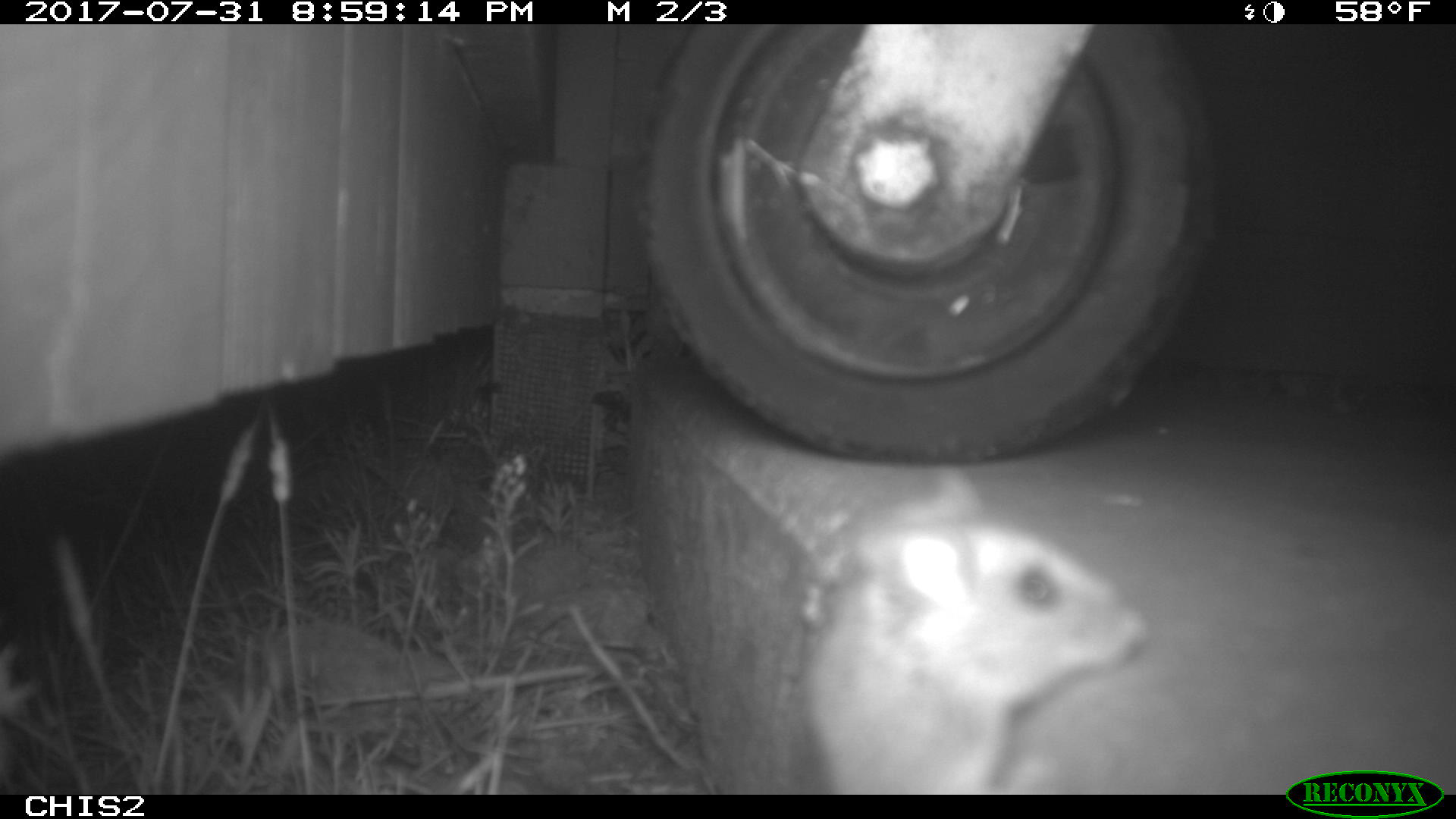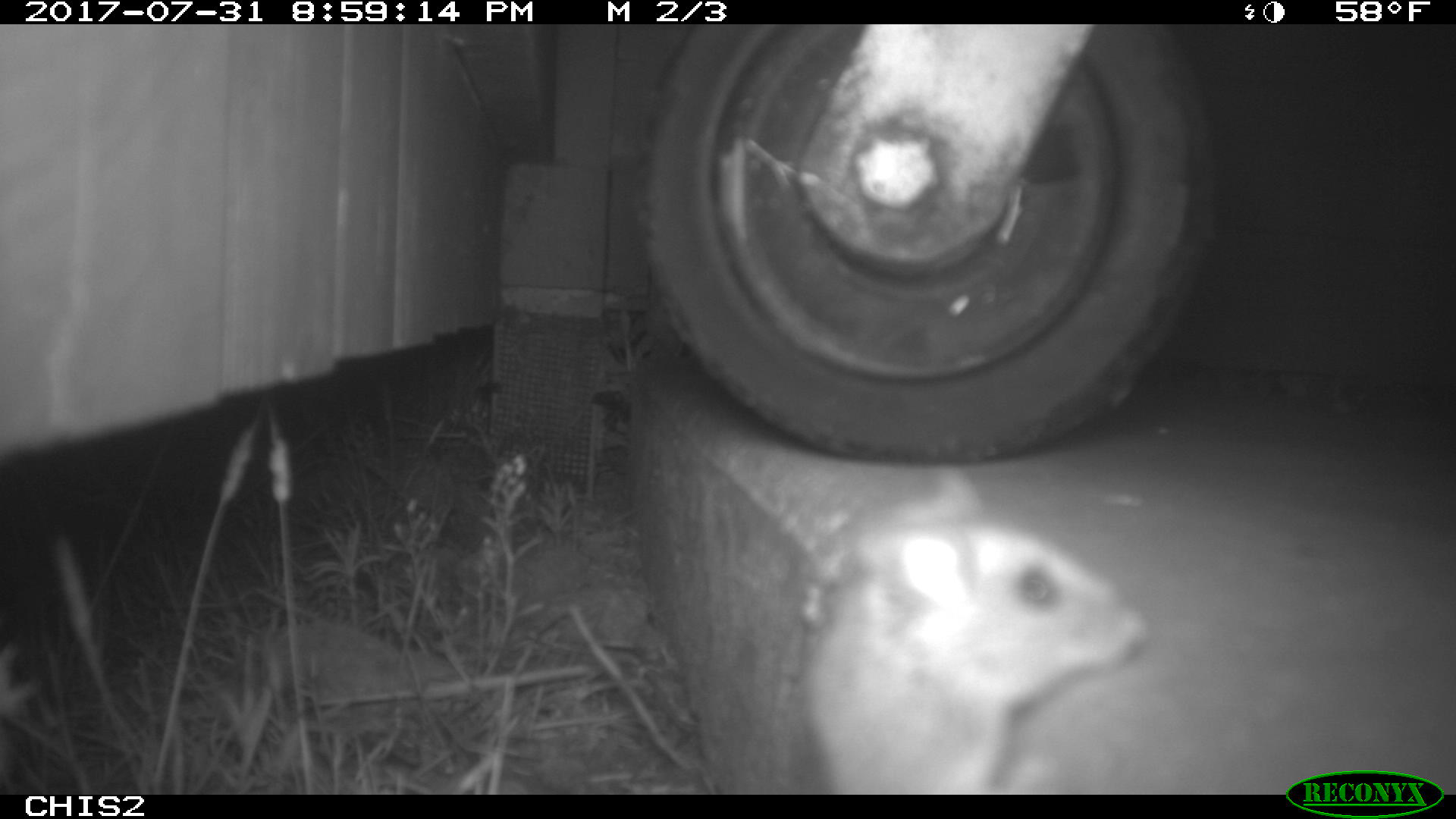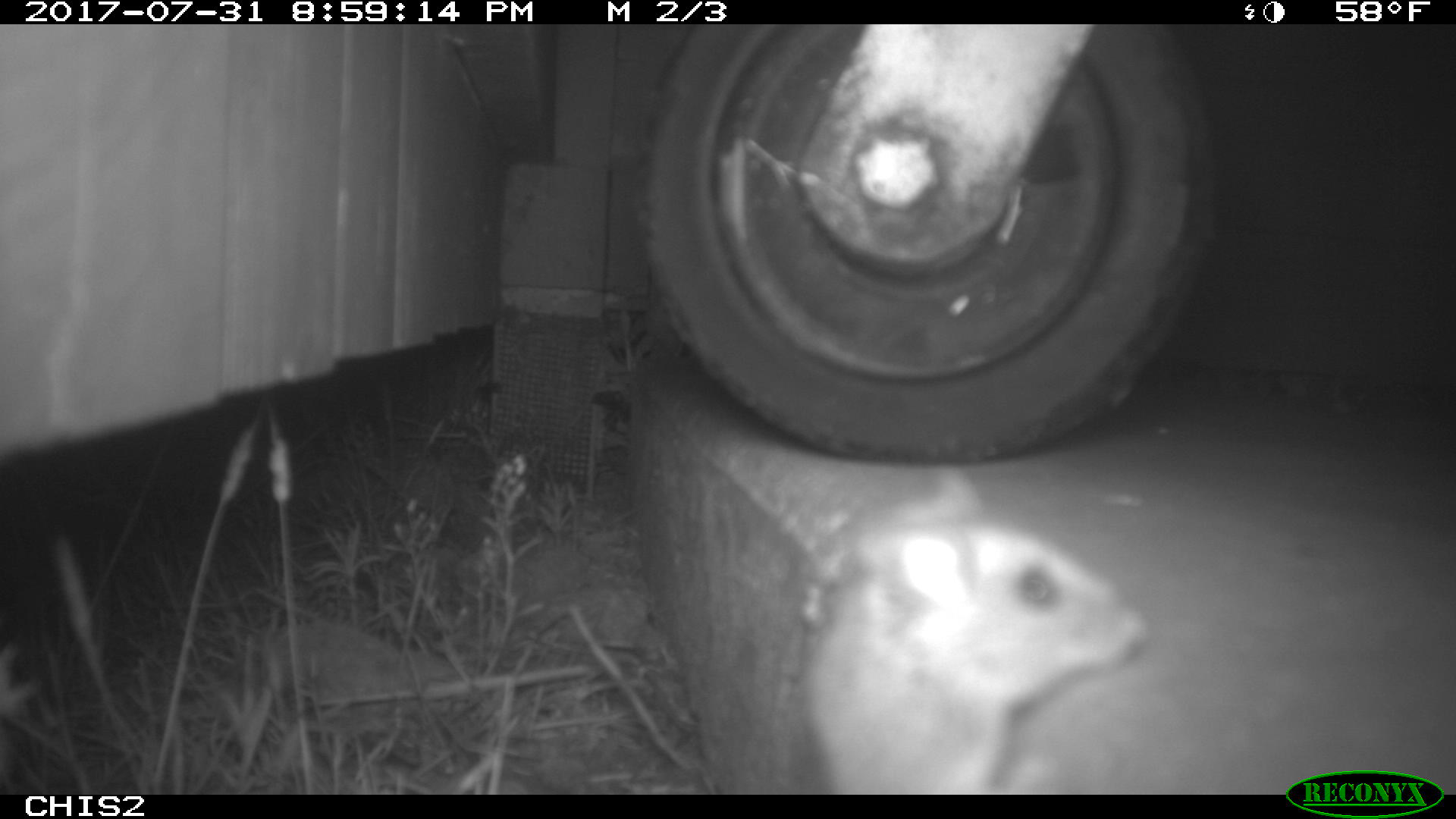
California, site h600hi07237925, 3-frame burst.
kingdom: Animalia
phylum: Chordata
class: Mammalia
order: Rodentia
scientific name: Rodentia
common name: rodent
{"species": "rodent (Rodentia)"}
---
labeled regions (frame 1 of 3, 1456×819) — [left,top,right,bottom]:
rodent: [803,468,1151,792]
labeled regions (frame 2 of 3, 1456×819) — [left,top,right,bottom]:
rodent: [801,463,1149,792]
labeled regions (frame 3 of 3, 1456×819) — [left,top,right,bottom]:
rodent: [799,466,1147,795]